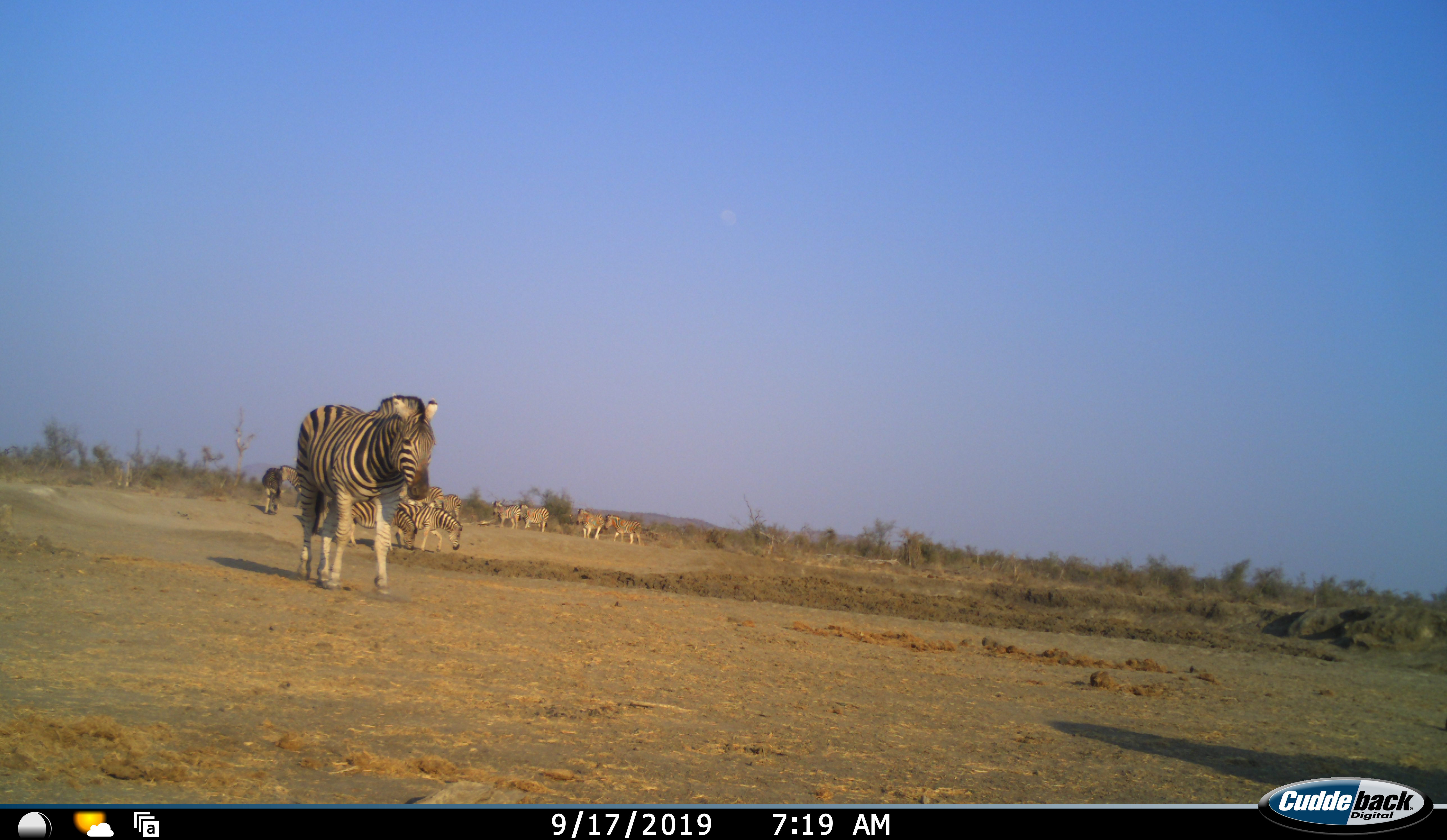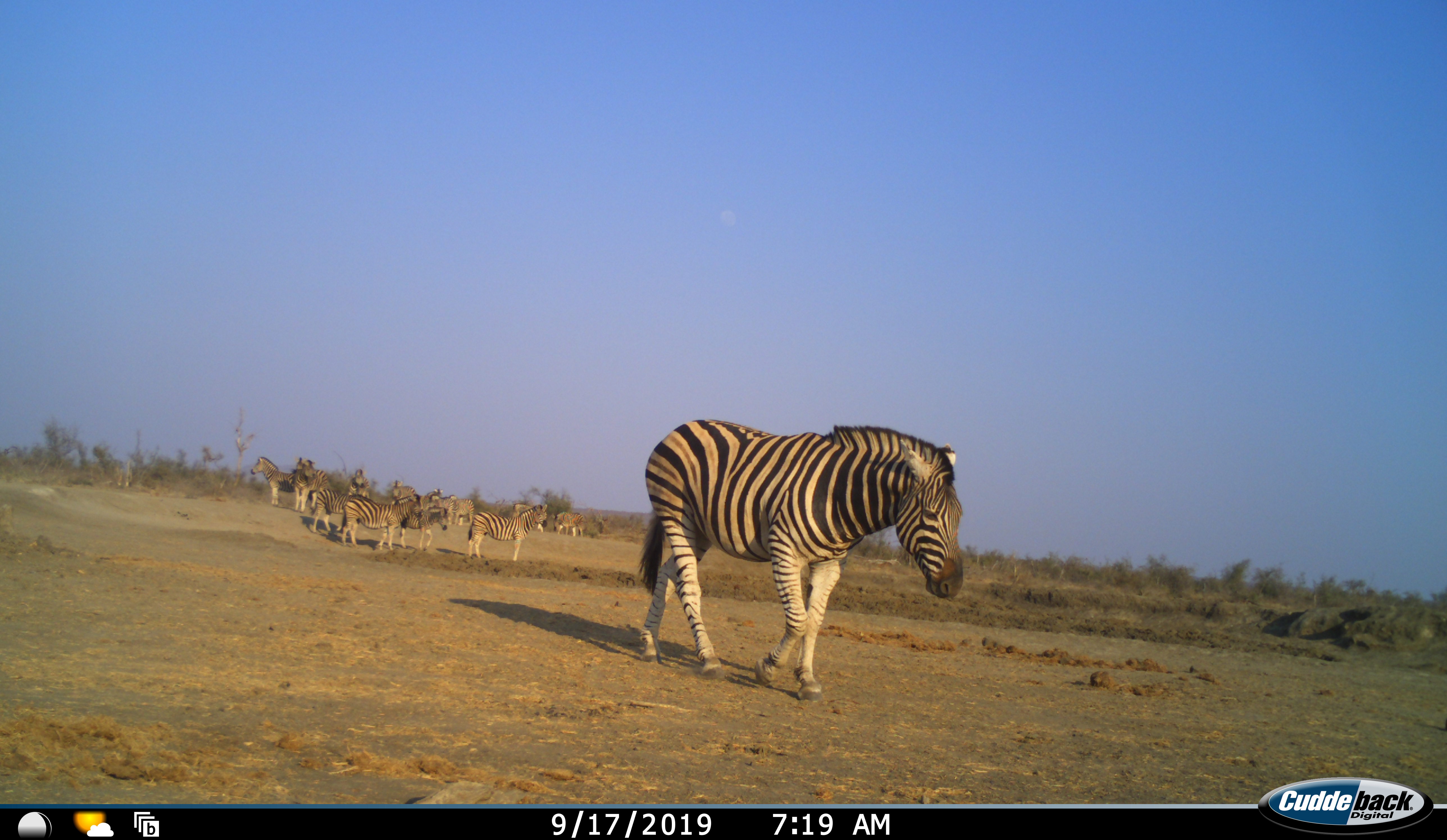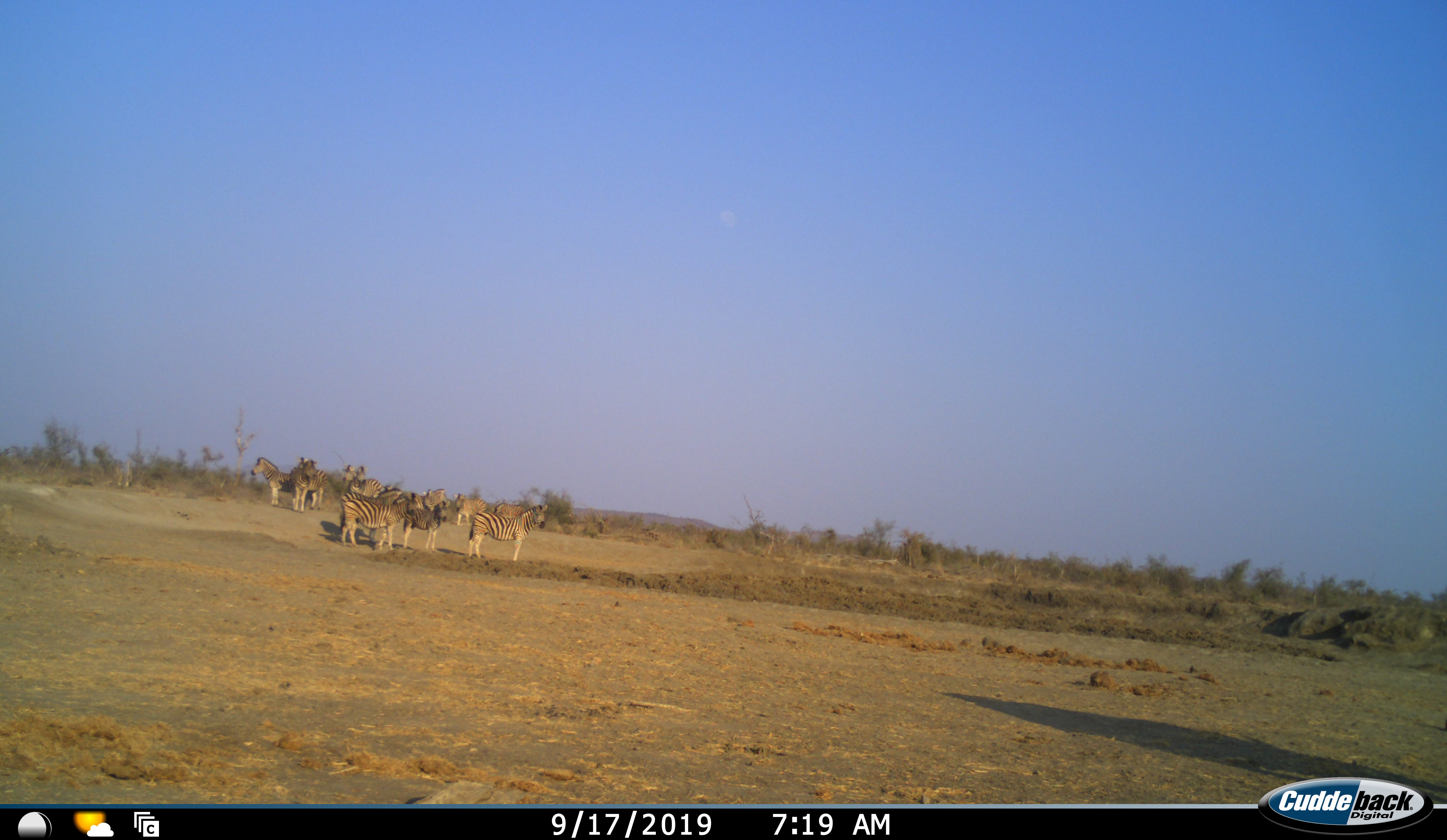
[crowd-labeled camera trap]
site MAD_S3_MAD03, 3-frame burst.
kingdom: Animalia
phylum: Chordata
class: Mammalia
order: Perissodactyla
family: Equidae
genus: Equus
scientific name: Equus quagga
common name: plains zebra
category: zebraplains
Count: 11-50.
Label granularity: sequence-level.